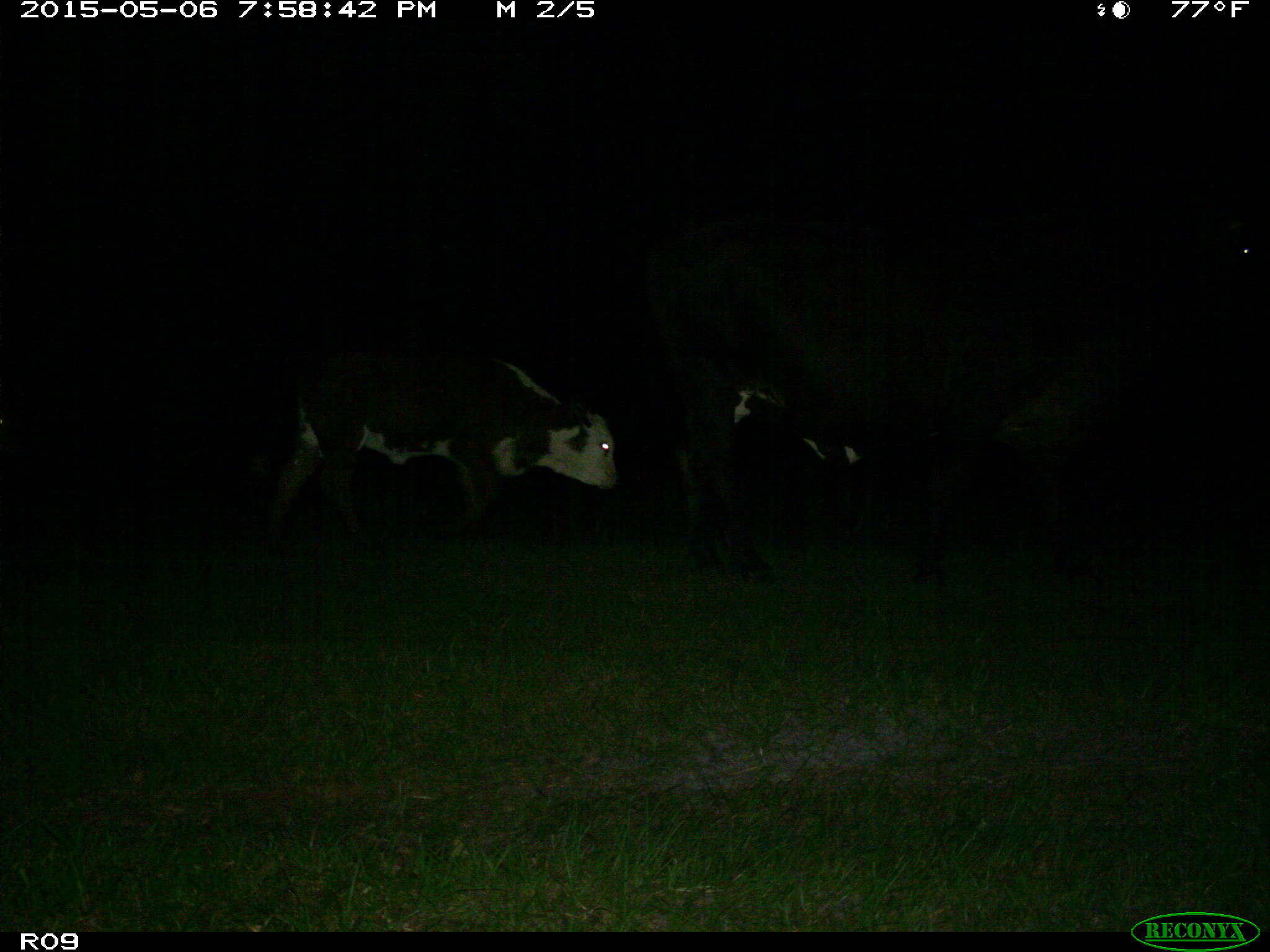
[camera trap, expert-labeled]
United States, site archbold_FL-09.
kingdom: Animalia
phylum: Chordata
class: Mammalia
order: Artiodactyla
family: Bovidae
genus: Bos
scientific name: Bos taurus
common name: domestic cow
Bos taurus (domestic cow).